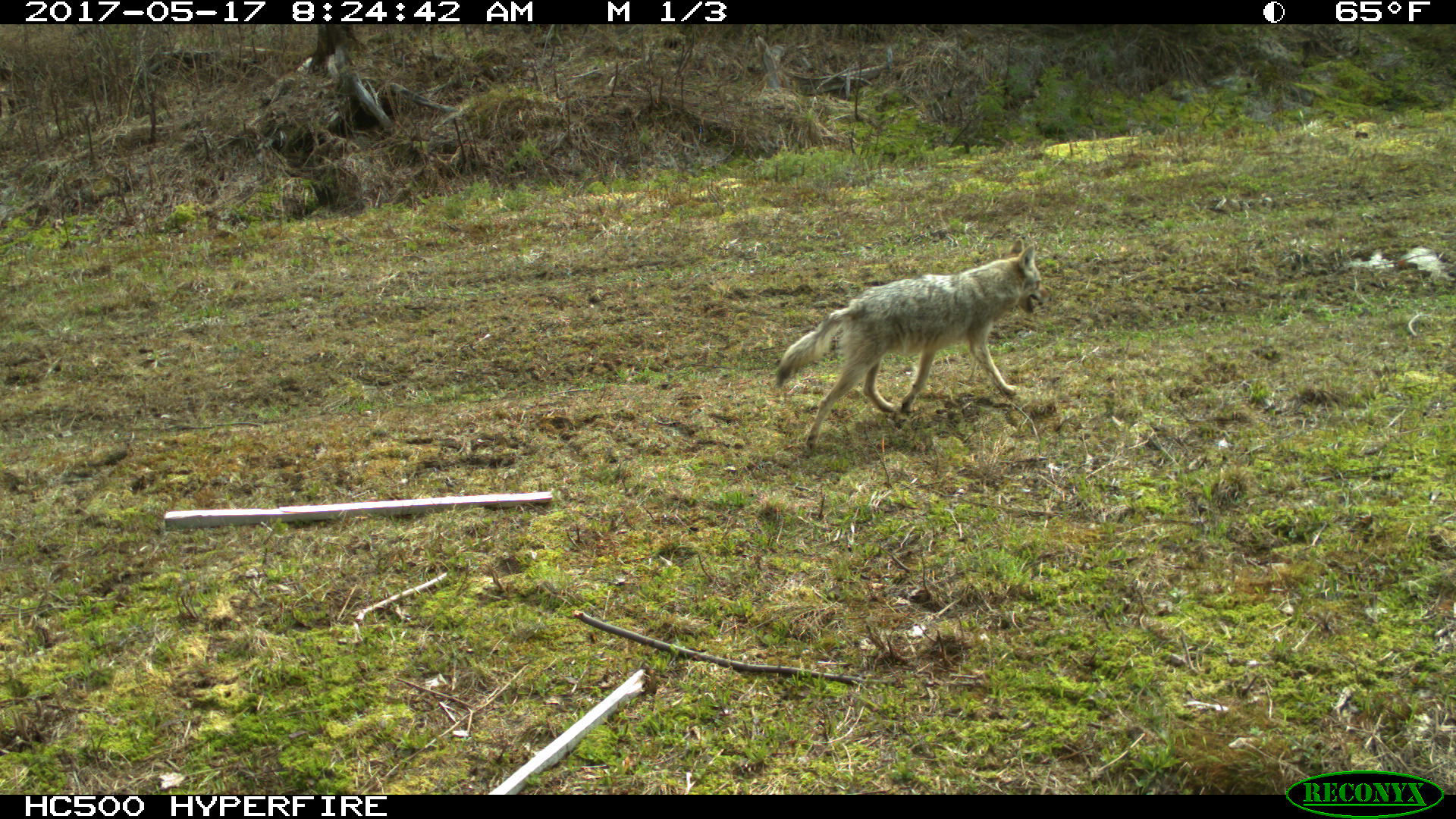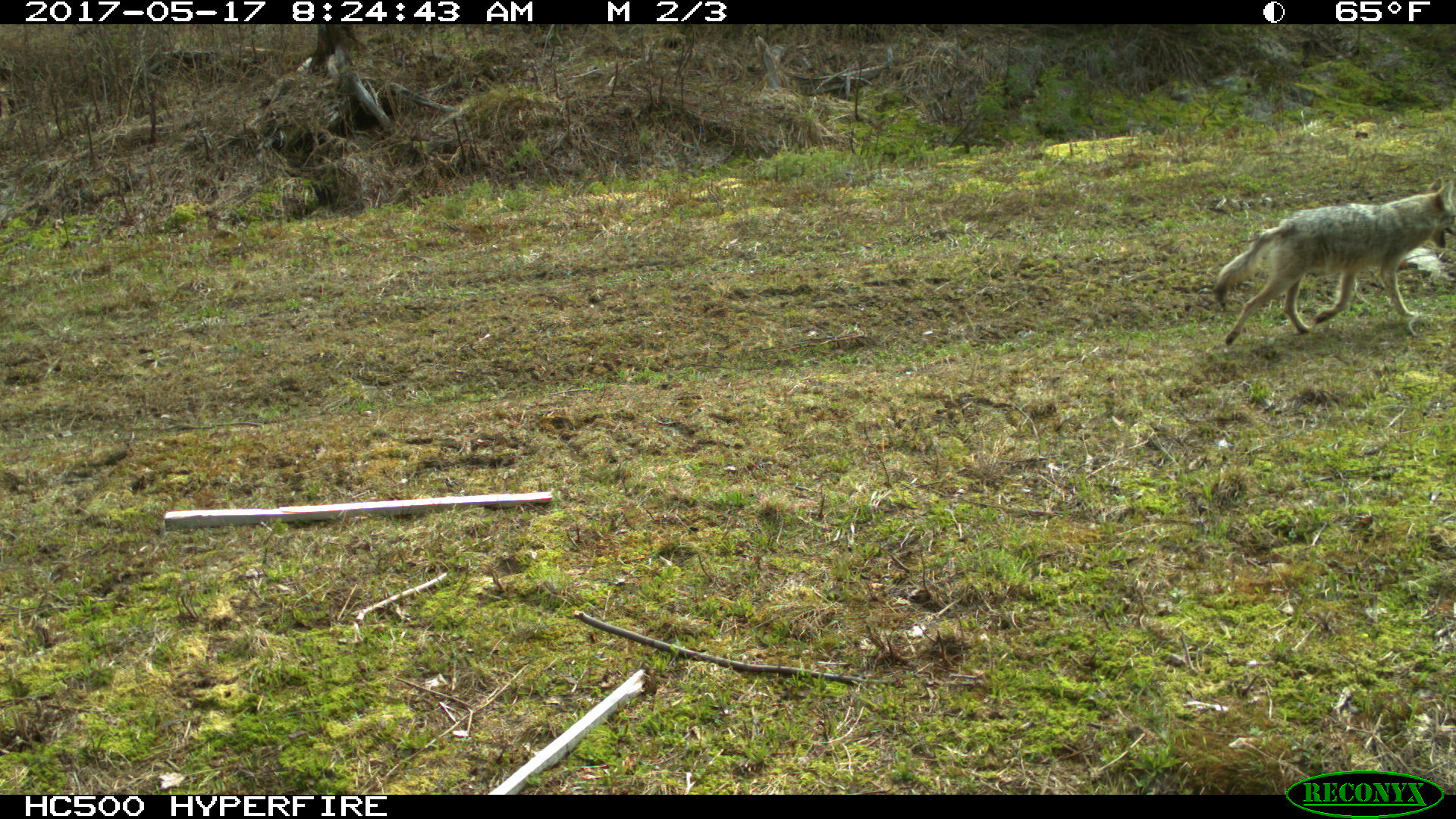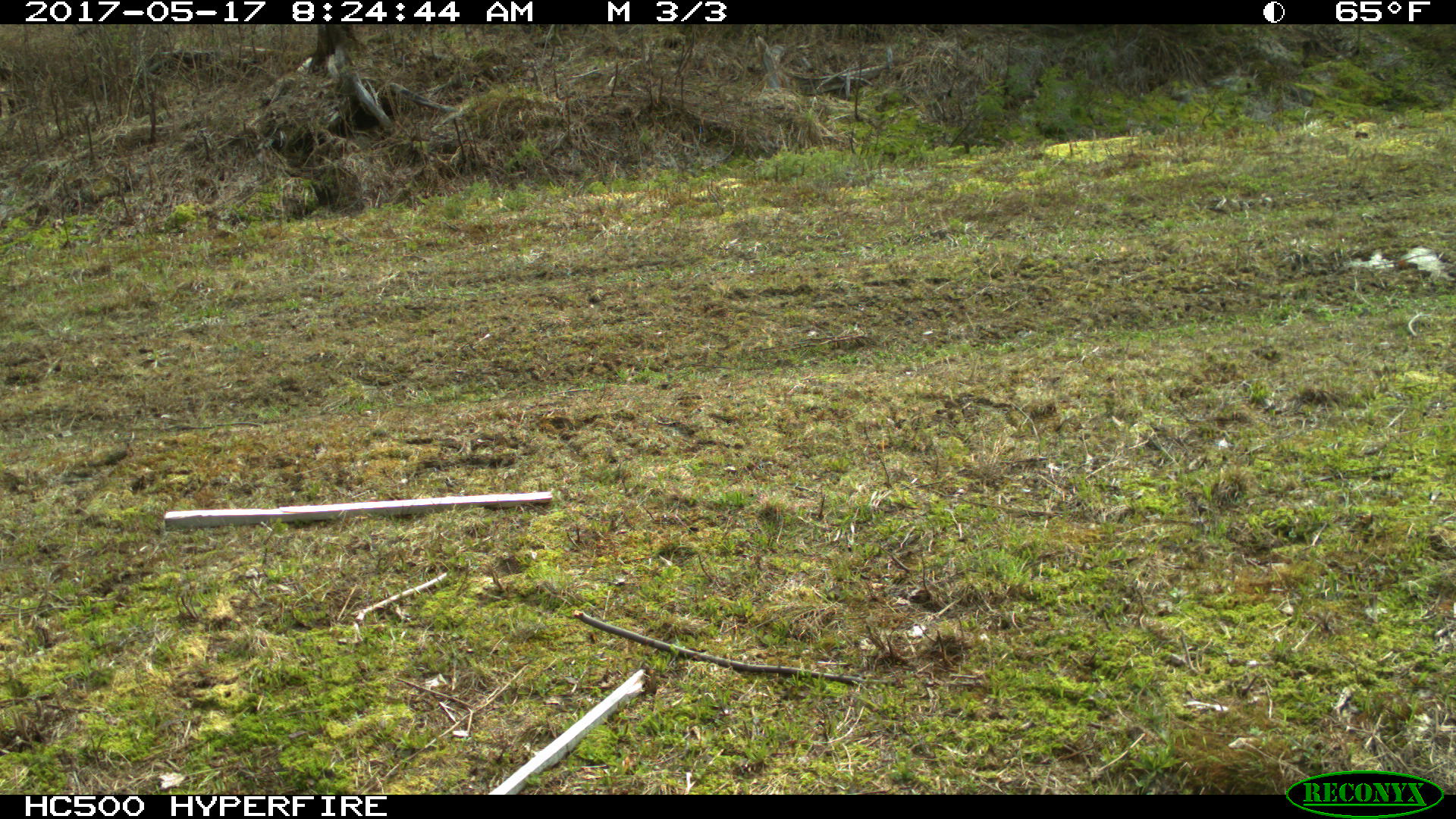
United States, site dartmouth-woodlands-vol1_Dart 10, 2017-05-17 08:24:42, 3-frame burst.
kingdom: Animalia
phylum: Chordata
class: Mammalia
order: Carnivora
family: Canidae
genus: Canis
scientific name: Canis latrans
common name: coyote